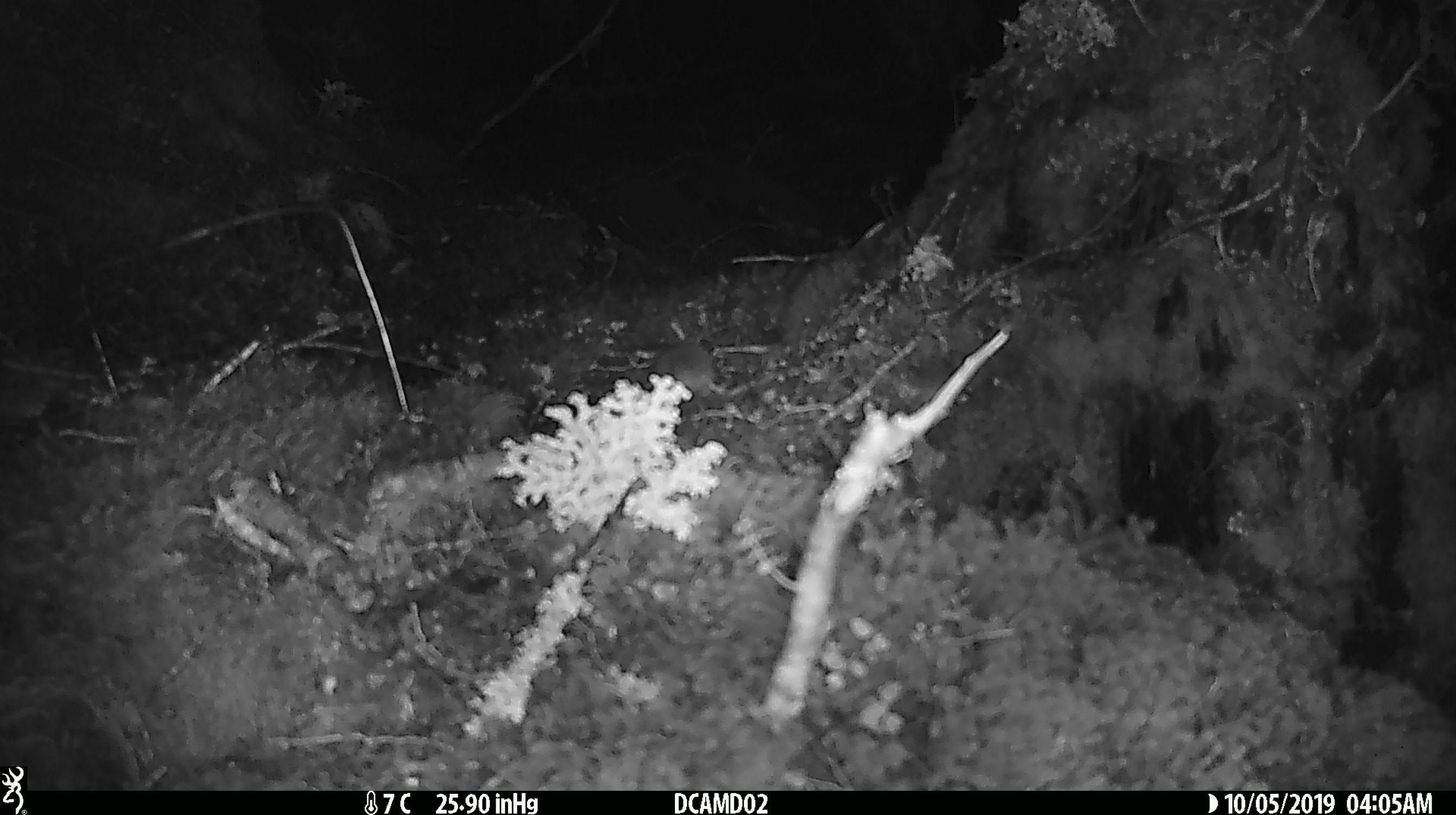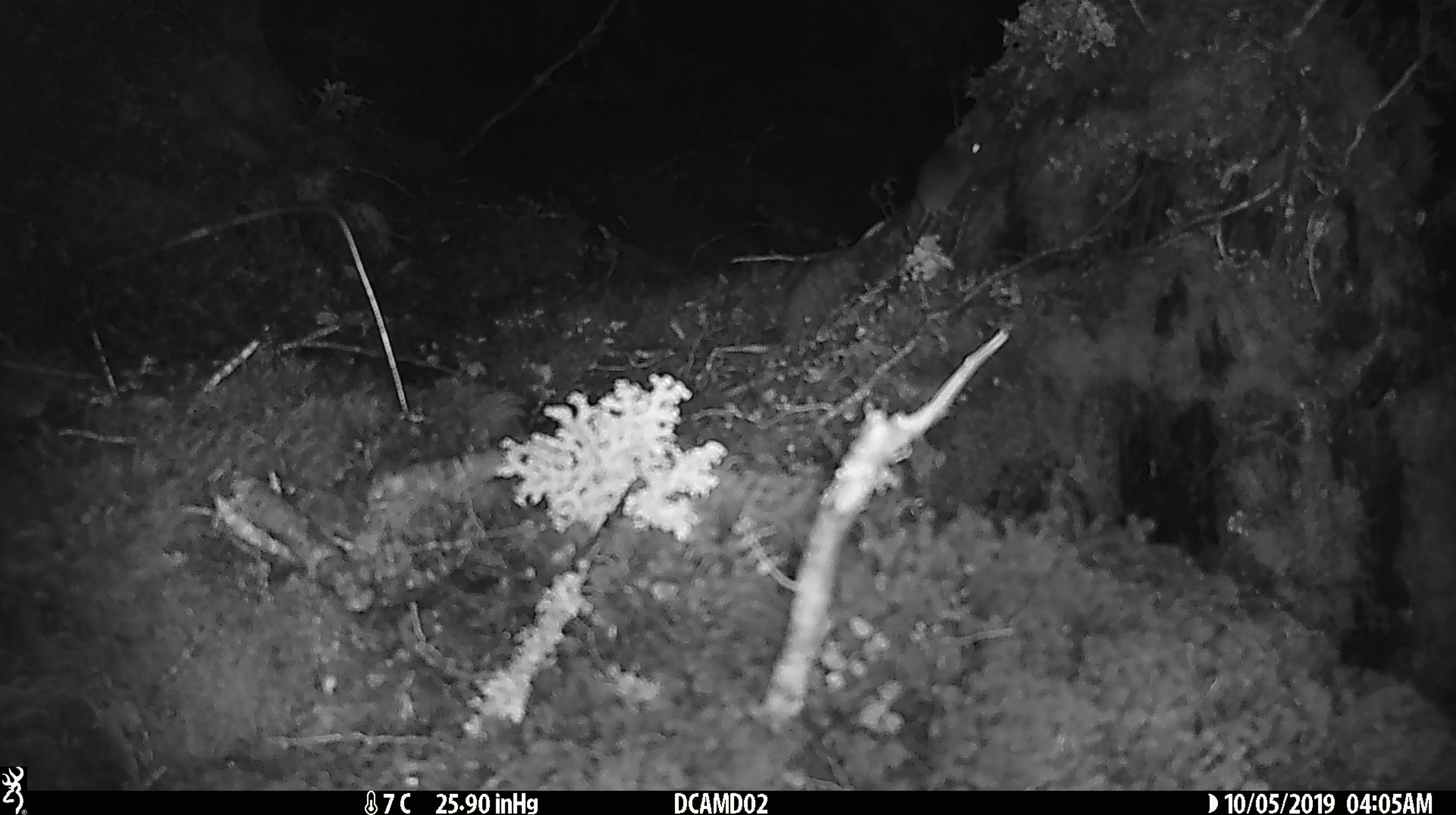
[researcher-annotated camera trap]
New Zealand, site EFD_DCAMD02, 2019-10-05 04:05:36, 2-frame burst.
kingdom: Animalia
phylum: Chordata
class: Mammalia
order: Rodentia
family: Muridae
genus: Mus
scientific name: Mus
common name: mouse